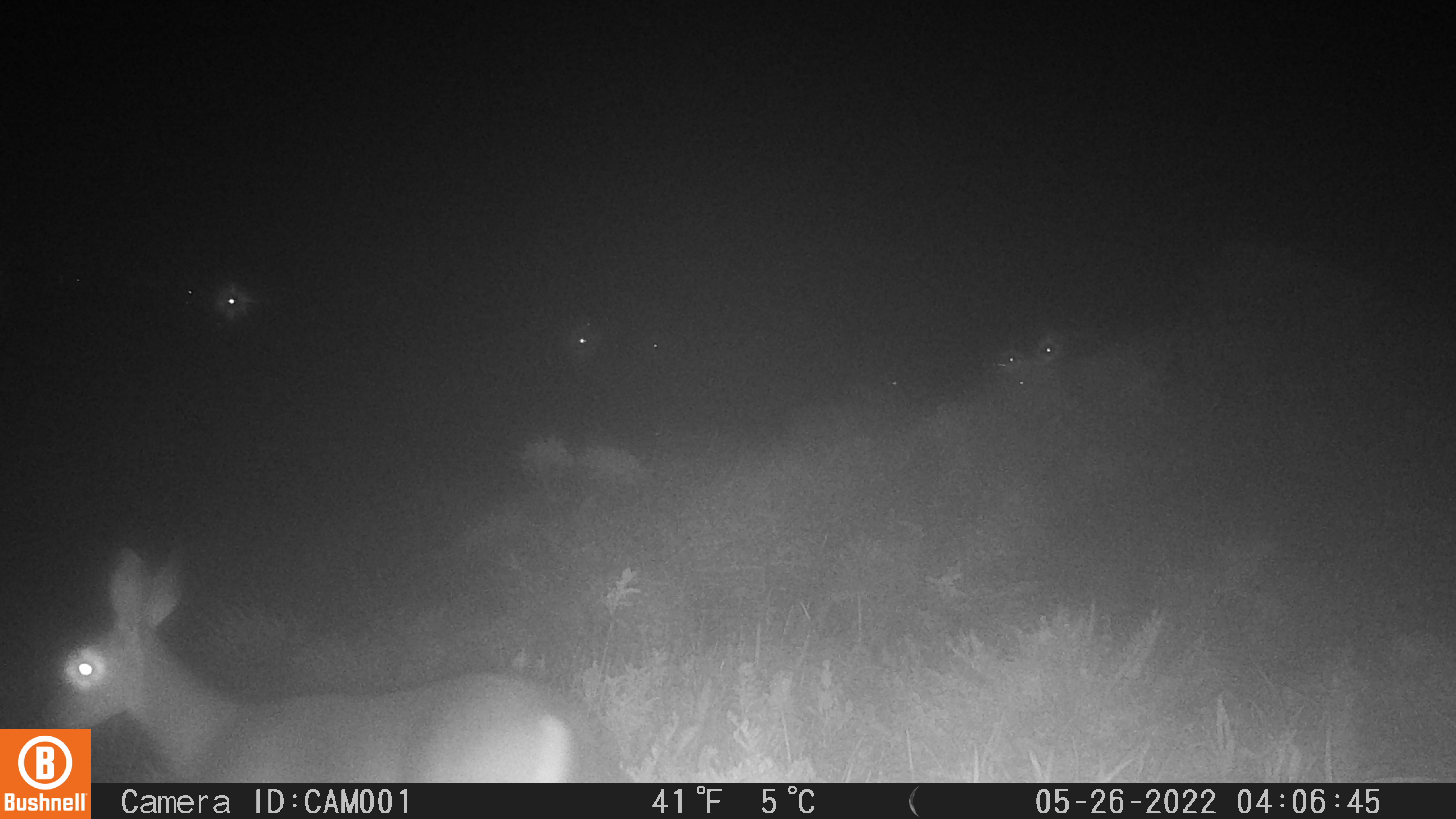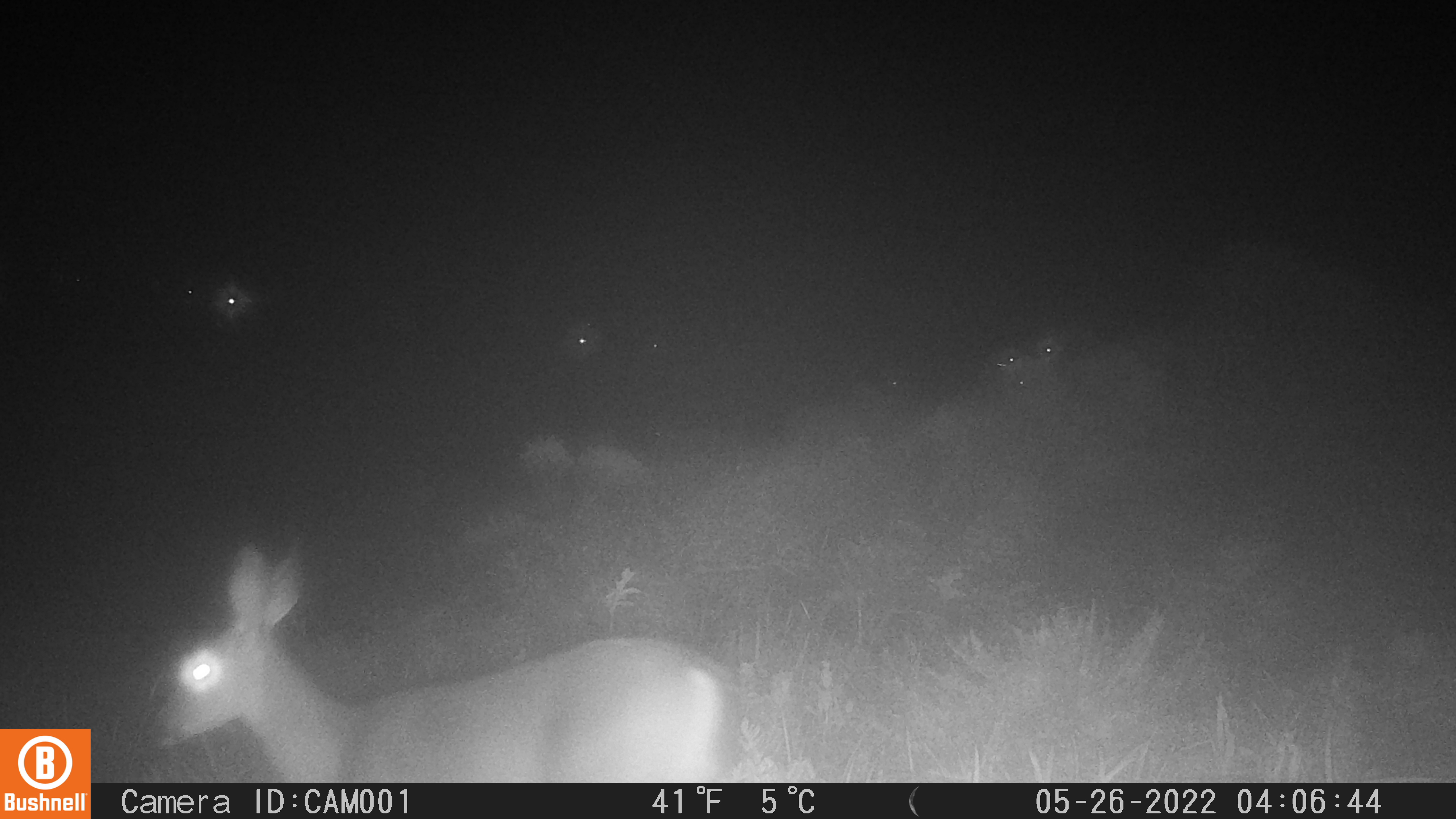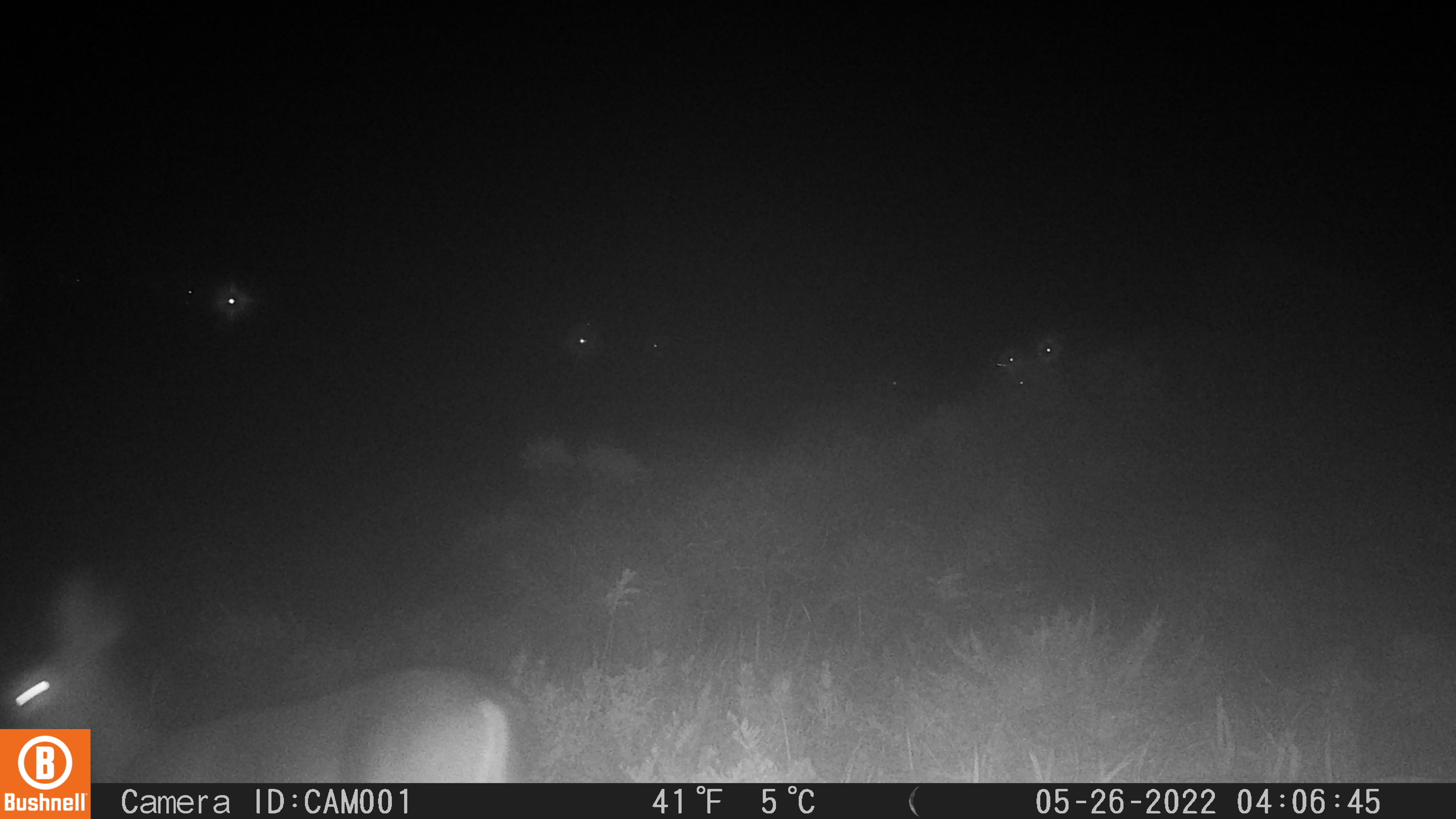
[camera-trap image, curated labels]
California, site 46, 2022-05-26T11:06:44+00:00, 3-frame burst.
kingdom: Animalia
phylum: Chordata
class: Mammalia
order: Artiodactyla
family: Cervidae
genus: Odocoileus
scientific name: Odocoileus hemionus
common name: mule deer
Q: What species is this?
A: Mule deer (Odocoileus hemionus).